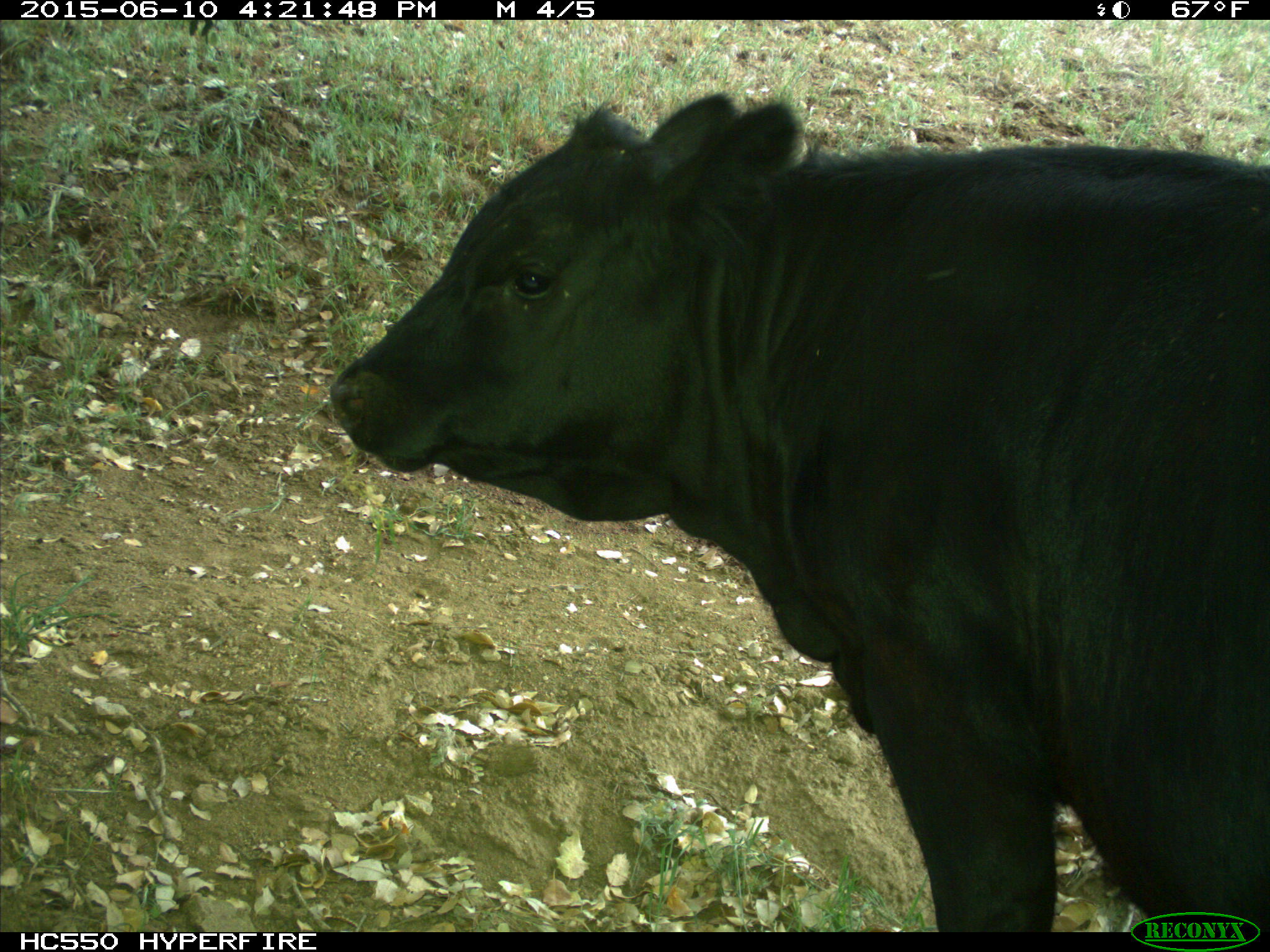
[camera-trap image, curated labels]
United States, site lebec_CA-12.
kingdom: Animalia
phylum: Chordata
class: Mammalia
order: Artiodactyla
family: Bovidae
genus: Bos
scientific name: Bos taurus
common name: domestic cow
Bos taurus (domestic cow).